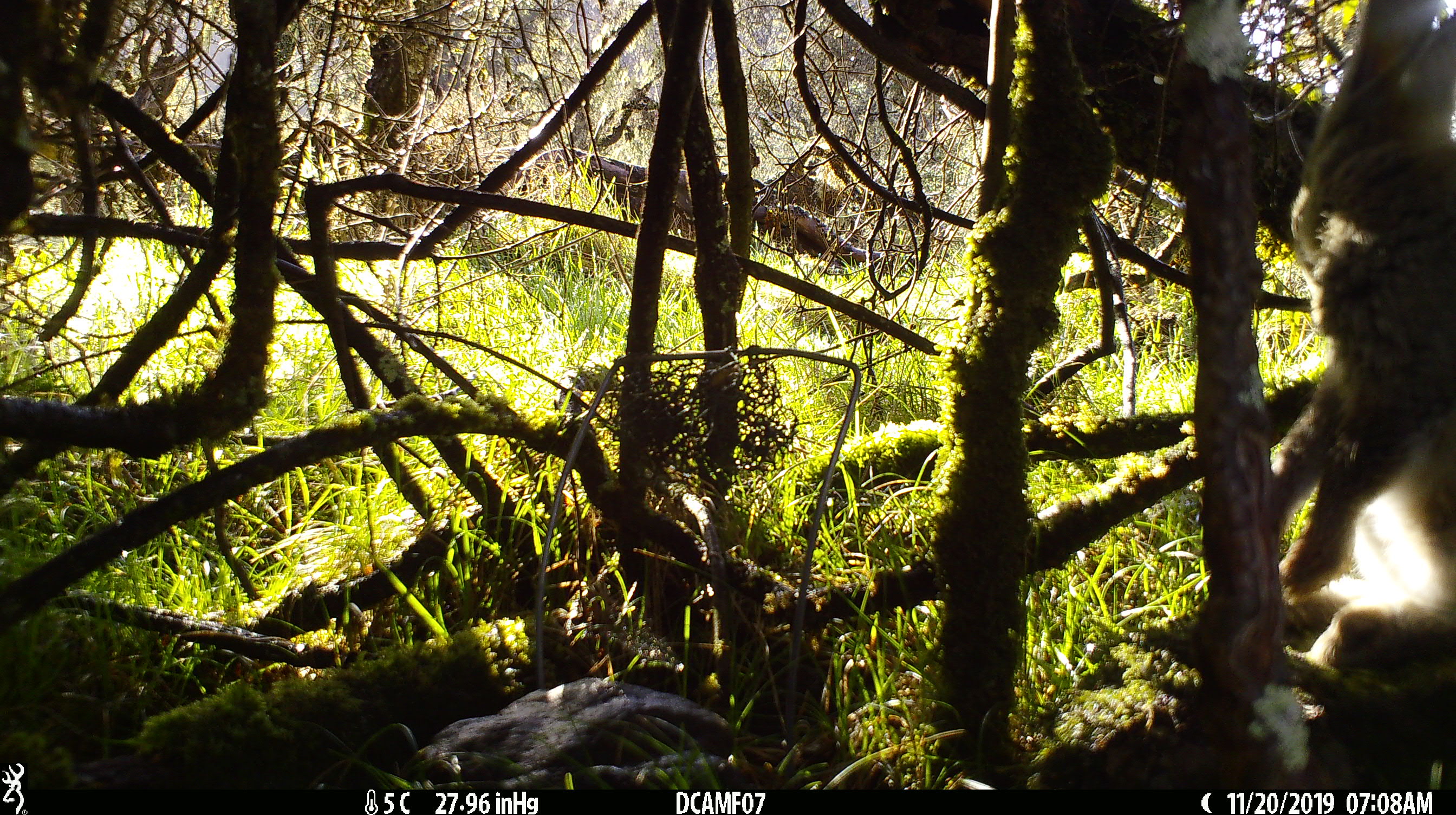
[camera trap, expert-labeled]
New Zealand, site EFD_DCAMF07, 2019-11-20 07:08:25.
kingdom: Animalia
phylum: Chordata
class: Mammalia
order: Lagomorpha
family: Leporidae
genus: Oryctolagus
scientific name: Oryctolagus cuniculus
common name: european rabbit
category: rabbit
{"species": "rabbit (european rabbit) (Oryctolagus cuniculus)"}